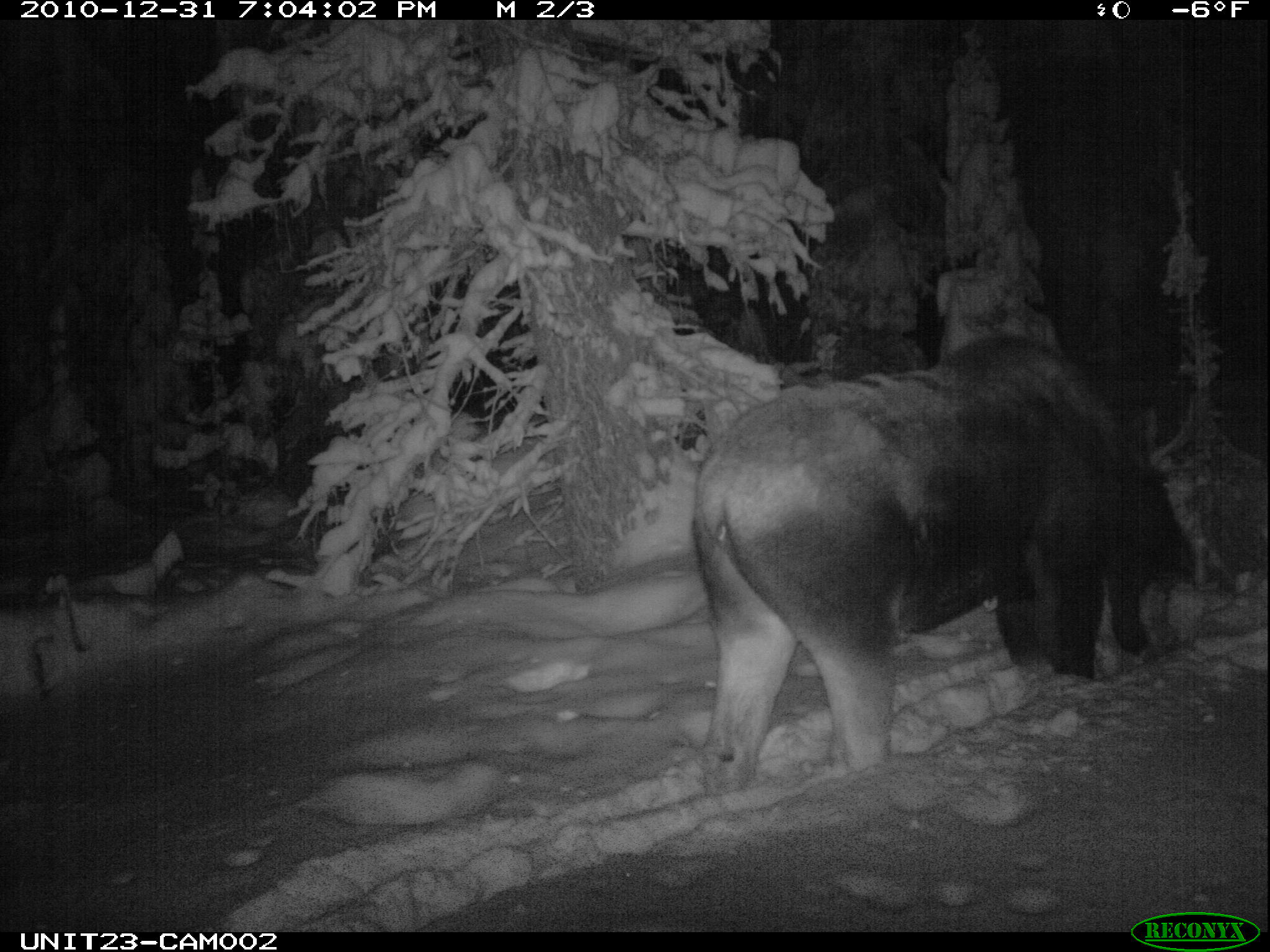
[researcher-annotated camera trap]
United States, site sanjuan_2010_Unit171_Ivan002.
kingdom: Animalia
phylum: Chordata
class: Mammalia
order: Artiodactyla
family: Cervidae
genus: Alces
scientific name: Alces alces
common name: moose